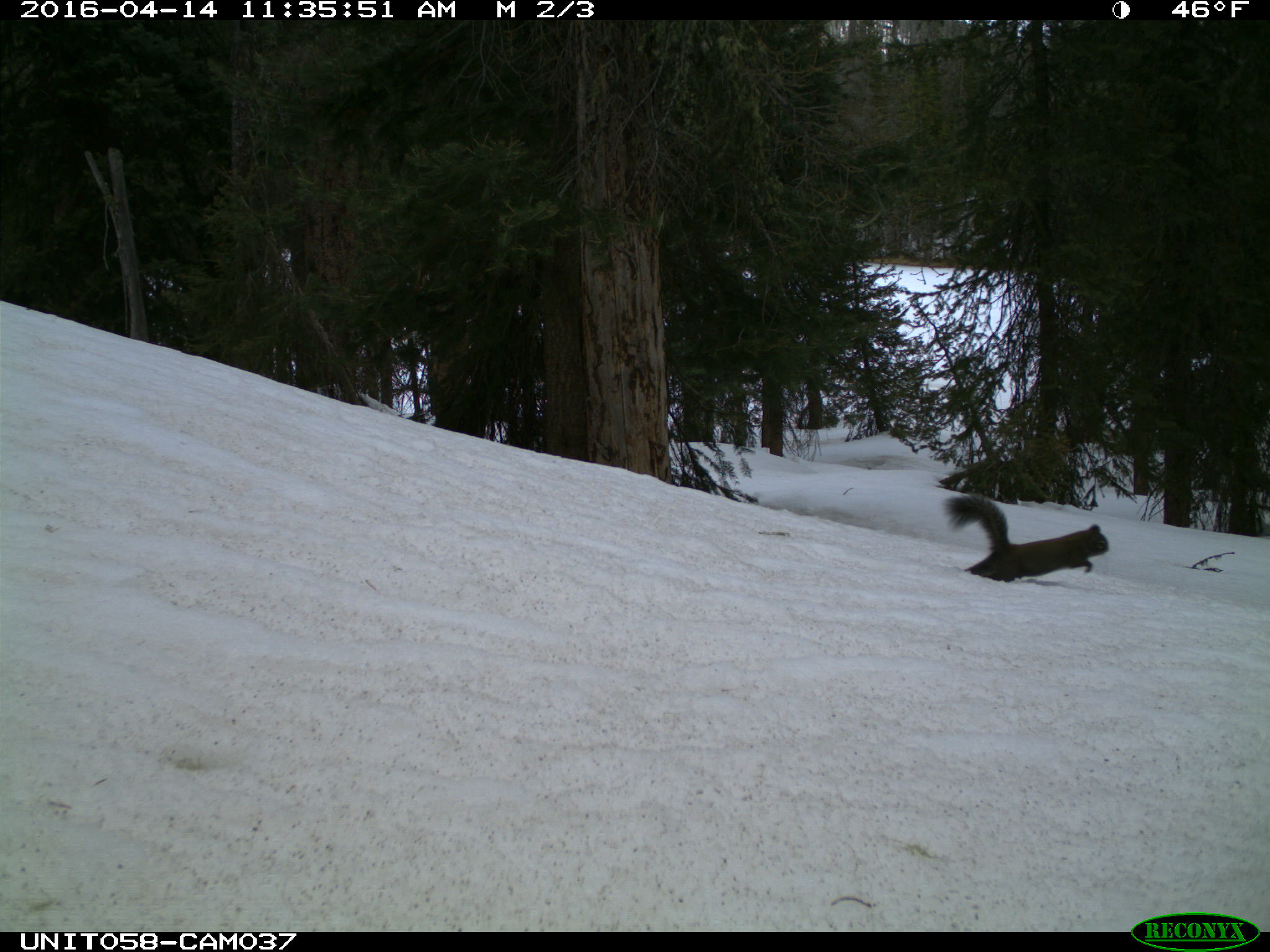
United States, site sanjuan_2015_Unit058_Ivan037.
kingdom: Animalia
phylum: Chordata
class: Mammalia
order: Rodentia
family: Sciuridae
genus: Tamiasciurus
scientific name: Tamiasciurus hudsonicus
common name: american red squirrel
Tamiasciurus hudsonicus (american red squirrel).